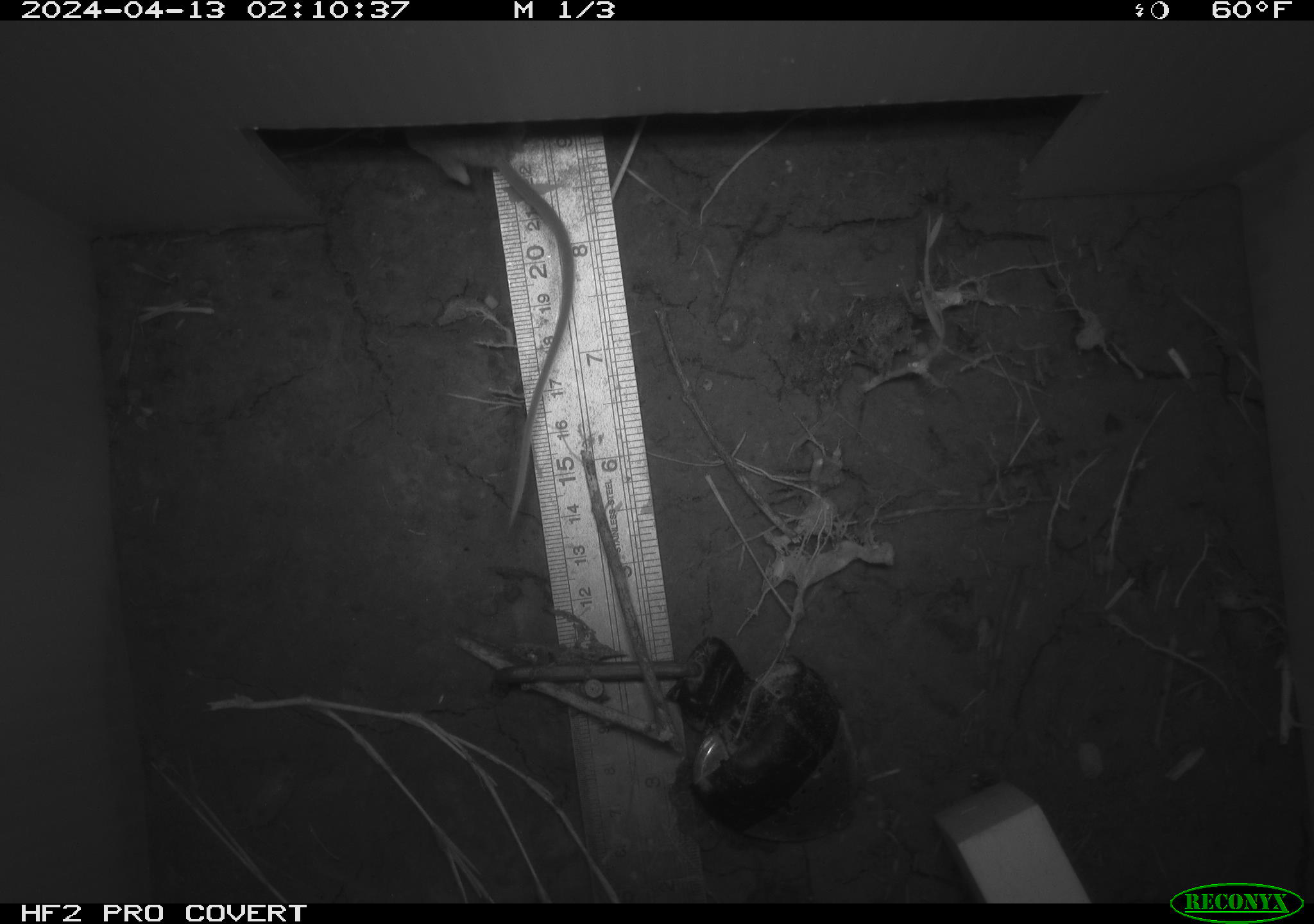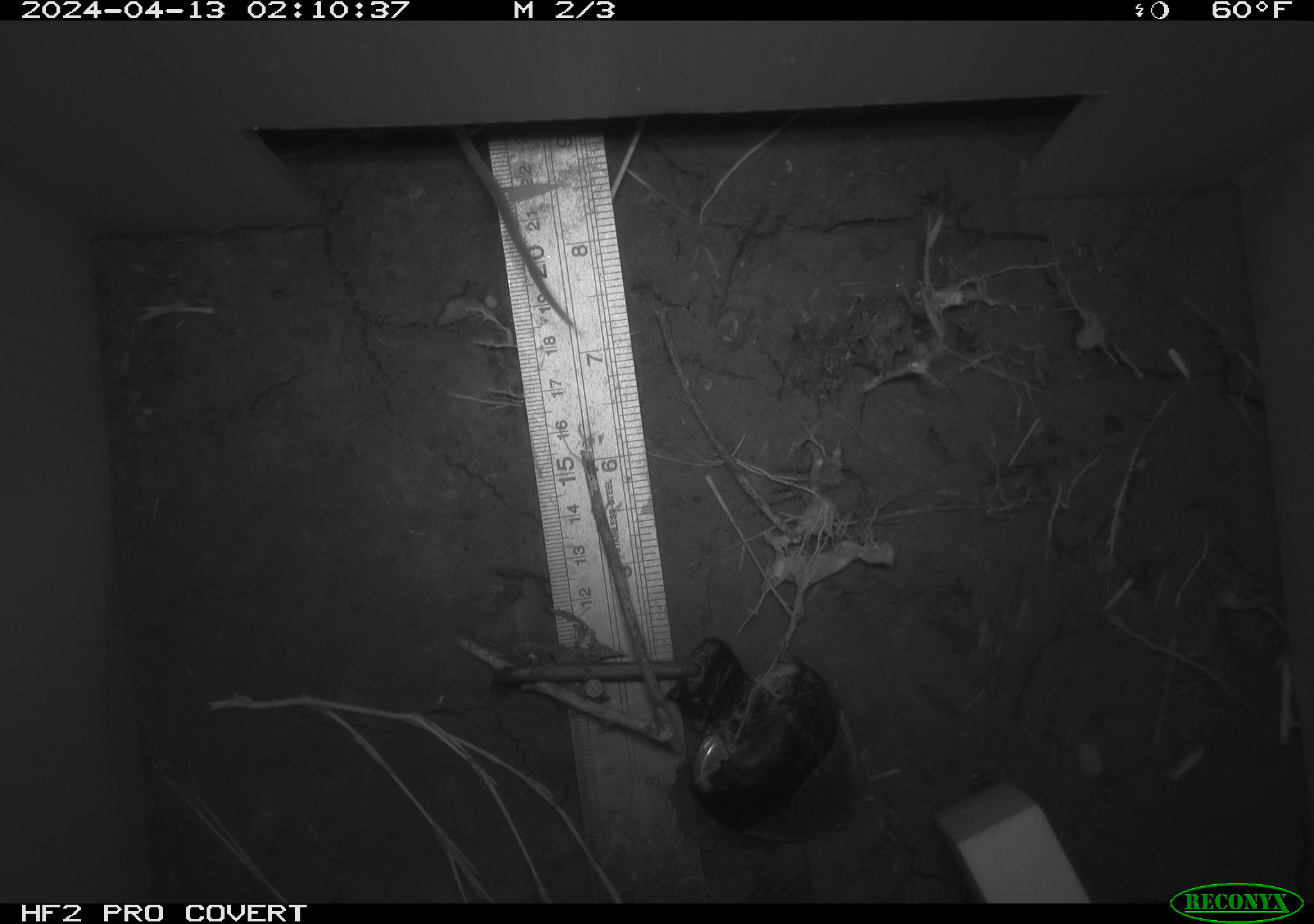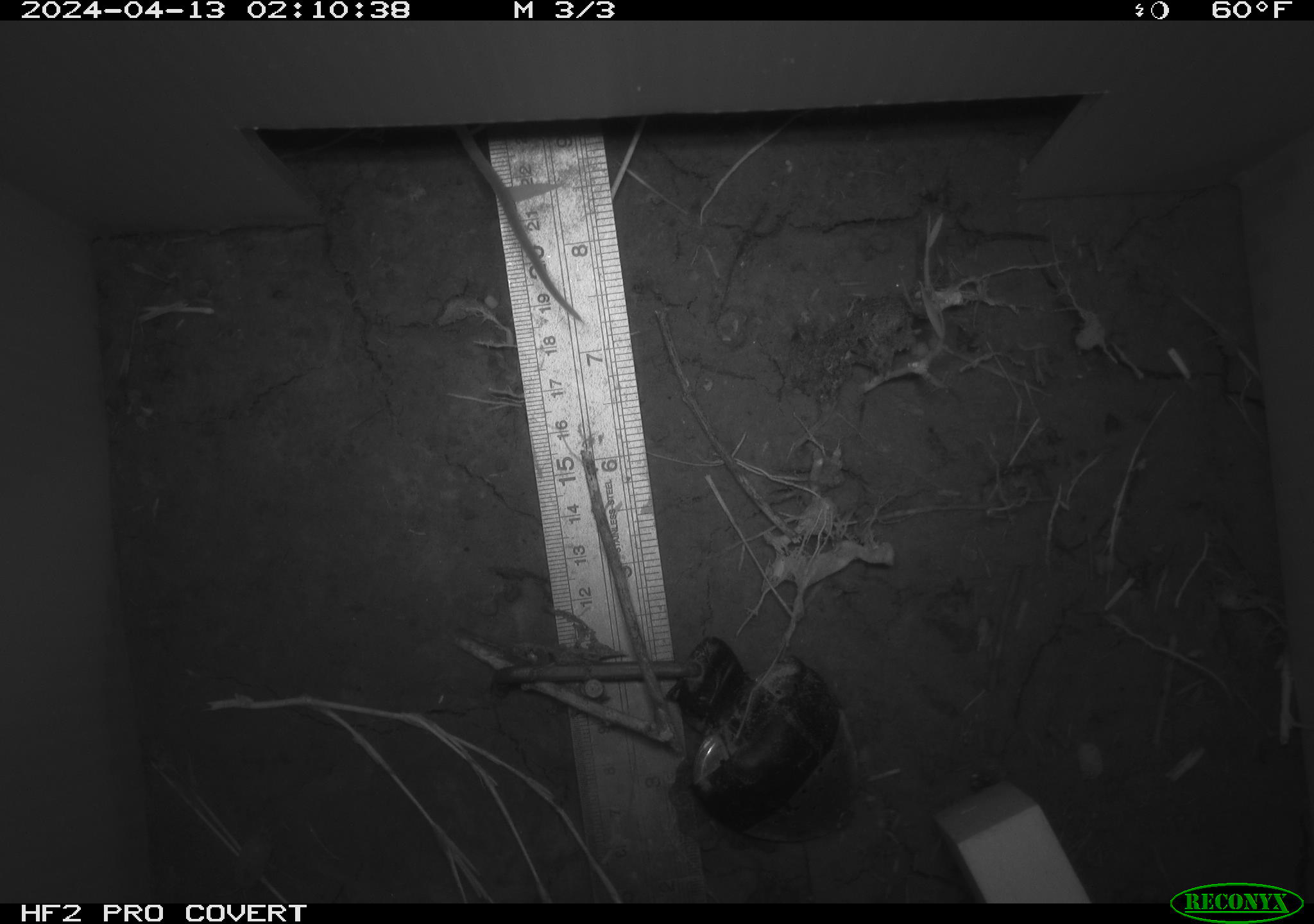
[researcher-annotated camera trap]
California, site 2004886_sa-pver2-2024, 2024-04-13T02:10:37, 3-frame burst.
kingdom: Animalia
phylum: Chordata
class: Mammalia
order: Rodentia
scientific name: Rodentia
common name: mouse species